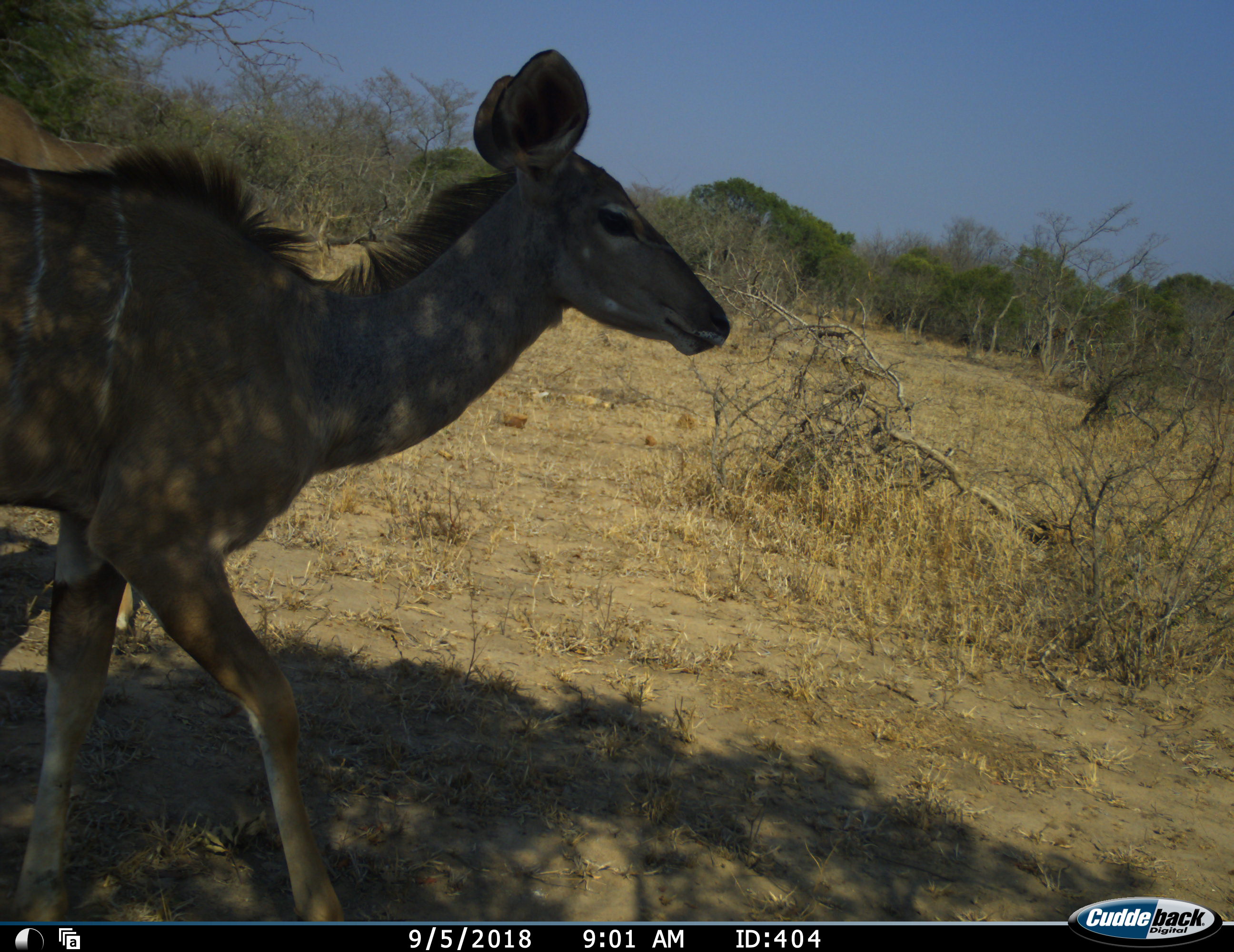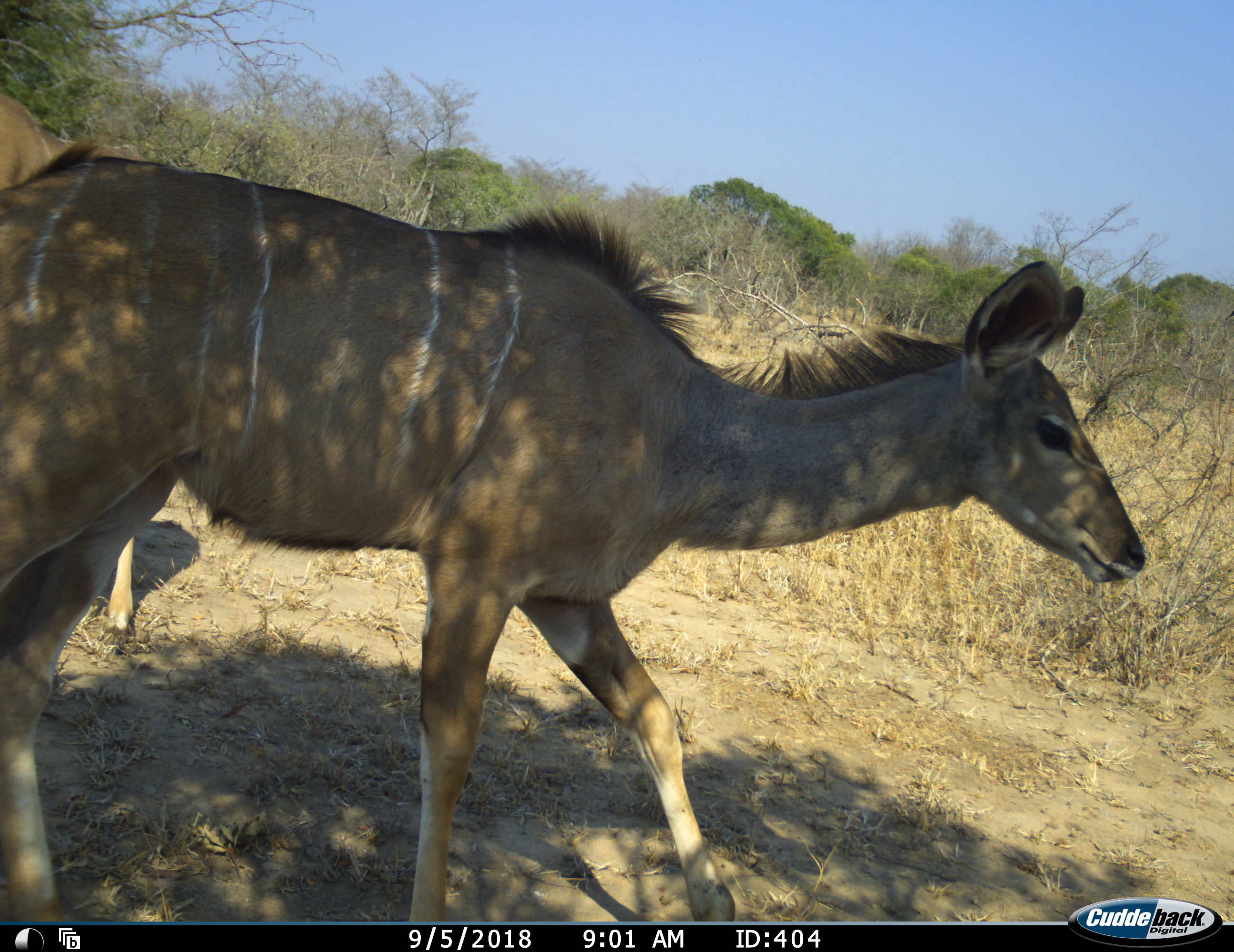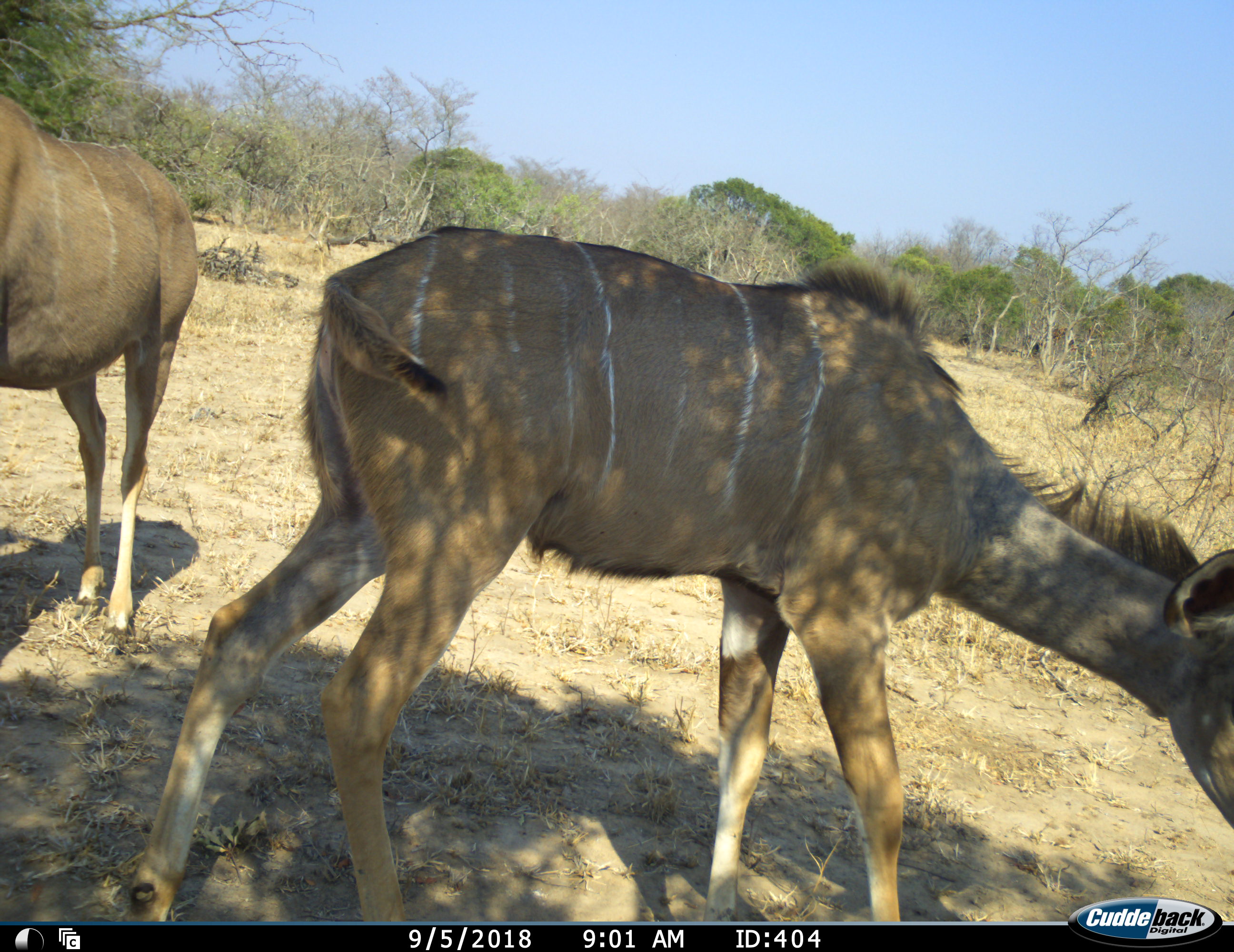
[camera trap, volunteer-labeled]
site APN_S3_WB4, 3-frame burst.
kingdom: Animalia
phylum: Chordata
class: Mammalia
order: Artiodactyla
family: Bovidae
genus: Tragelaphus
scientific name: Tragelaphus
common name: kudu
Kudu (Tragelaphus), count 2. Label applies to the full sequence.